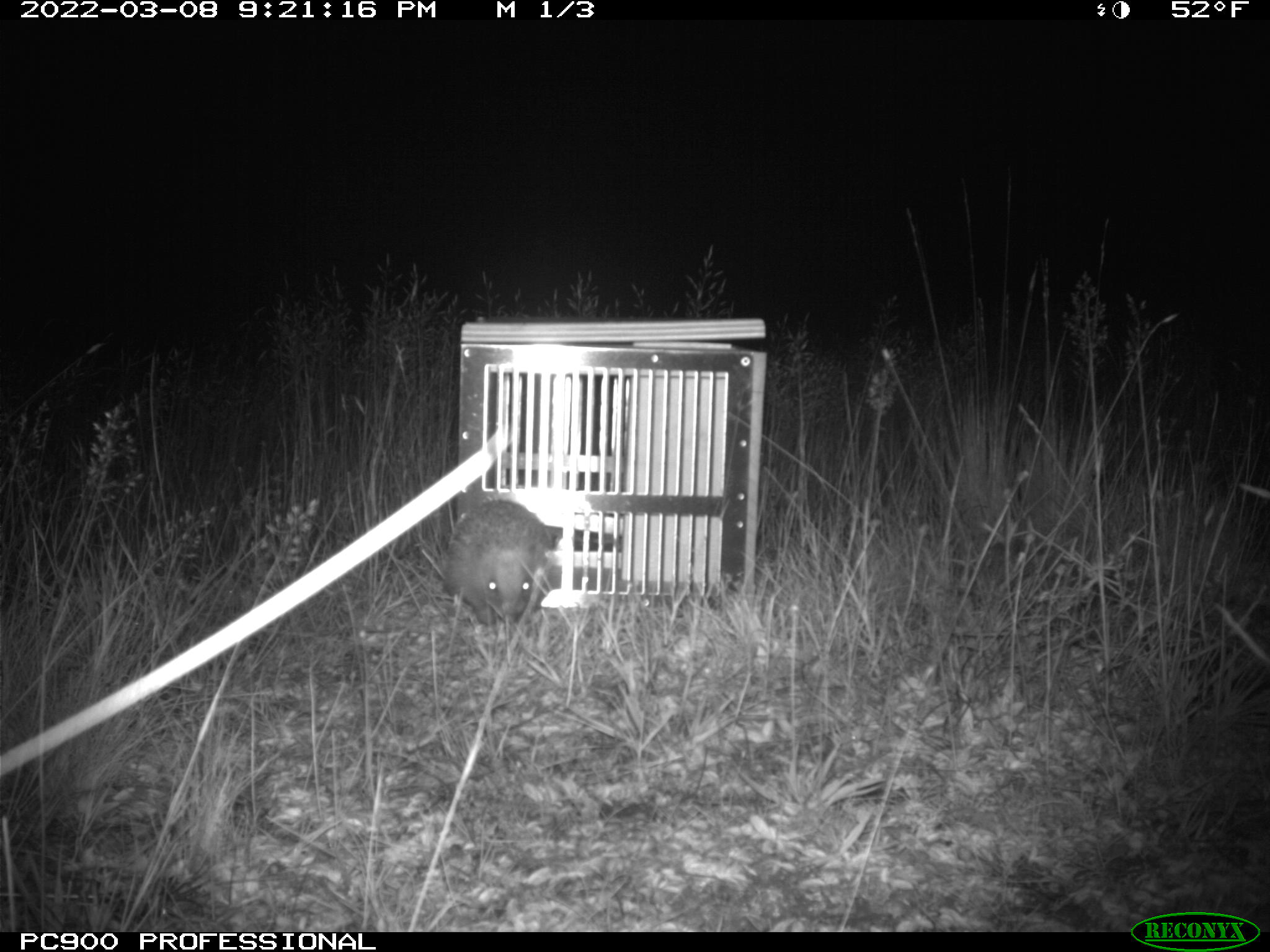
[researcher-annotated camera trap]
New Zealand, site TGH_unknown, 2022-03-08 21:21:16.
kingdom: Animalia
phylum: Chordata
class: Mammalia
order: Eulipotyphla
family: Erinaceidae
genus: Erinaceus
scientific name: Erinaceus europaeus europaeus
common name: european hedgehog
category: hedgehog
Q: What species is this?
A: Hedgehog (european hedgehog) (Erinaceus europaeus europaeus).